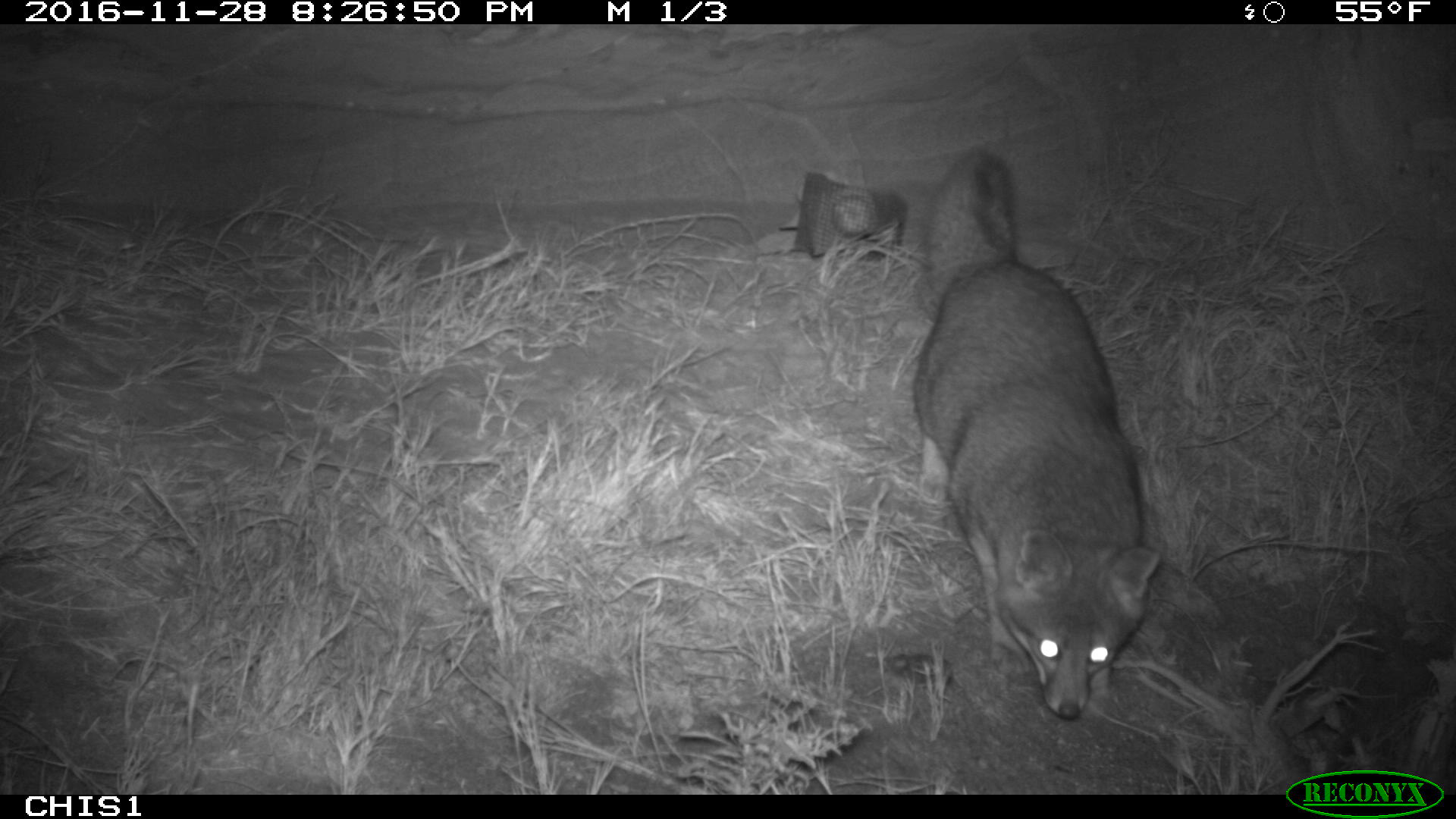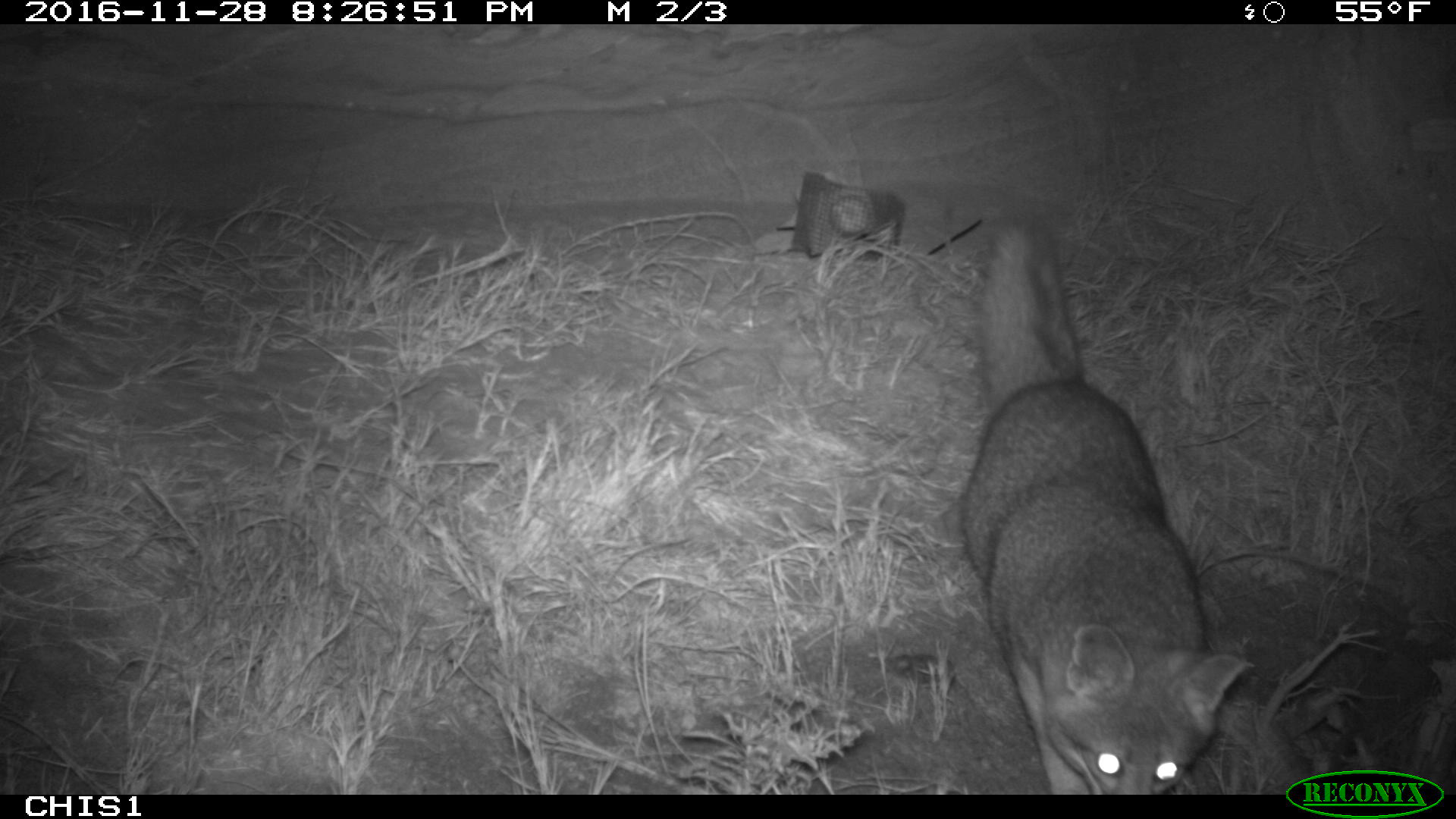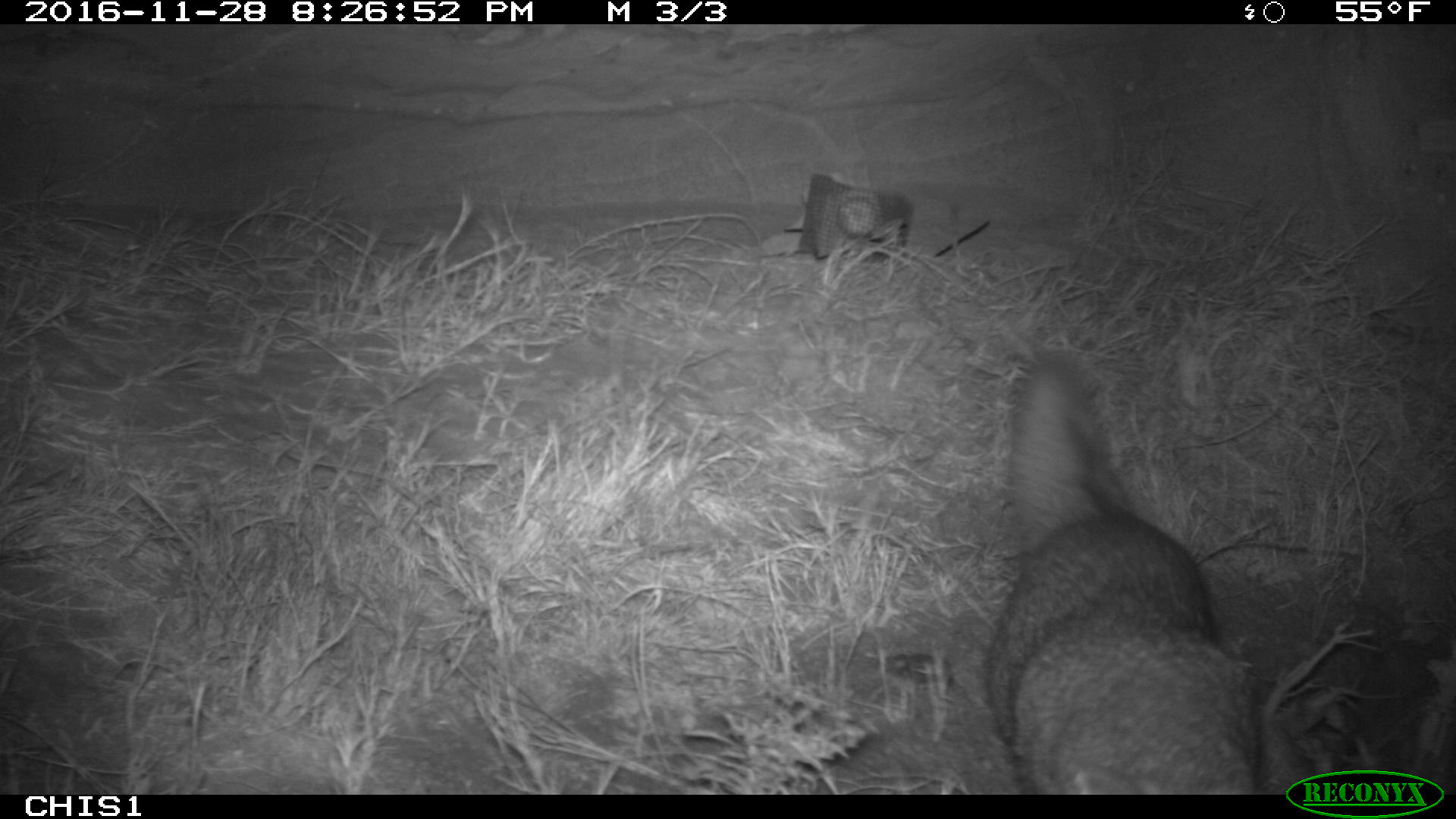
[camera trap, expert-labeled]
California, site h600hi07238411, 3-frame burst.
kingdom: Animalia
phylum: Chordata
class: Mammalia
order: Carnivora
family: Canidae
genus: Urocyon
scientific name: Urocyon littoralis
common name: island fox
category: fox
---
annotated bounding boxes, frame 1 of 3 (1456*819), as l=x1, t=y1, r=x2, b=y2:
fox: l=912, t=149, r=1159, b=718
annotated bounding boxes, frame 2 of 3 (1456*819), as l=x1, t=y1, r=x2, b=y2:
fox: l=959, t=212, r=1252, b=792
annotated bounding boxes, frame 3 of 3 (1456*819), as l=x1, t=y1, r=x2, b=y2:
fox: l=983, t=352, r=1259, b=794